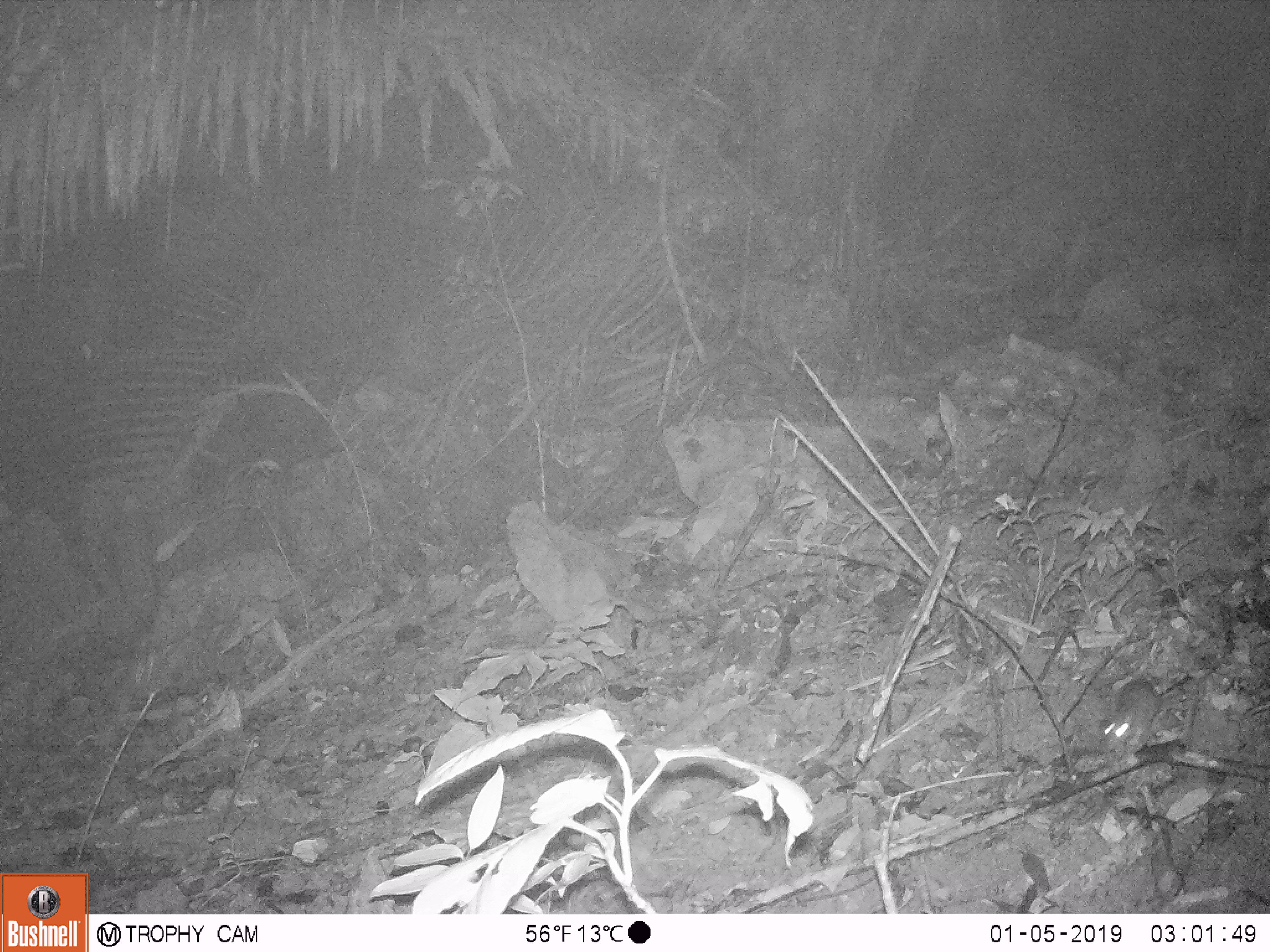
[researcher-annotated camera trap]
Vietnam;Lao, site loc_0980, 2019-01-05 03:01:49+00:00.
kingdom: Animalia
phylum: Chordata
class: Mammalia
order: Rodentia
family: Muridae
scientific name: Muridae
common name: old-world mice and rats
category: unidentified murid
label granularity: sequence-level